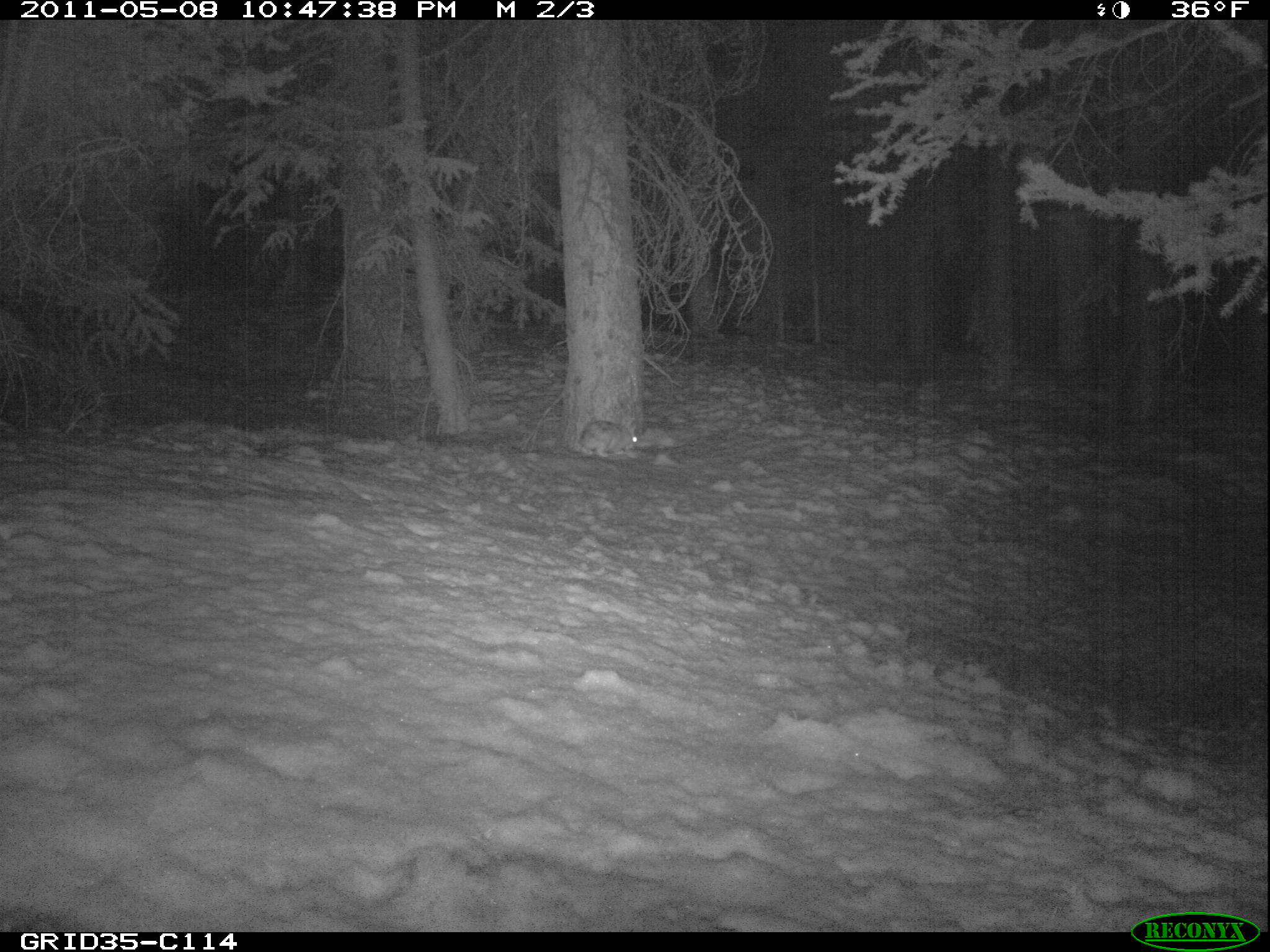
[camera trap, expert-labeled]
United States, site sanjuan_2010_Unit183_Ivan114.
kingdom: Animalia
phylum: Chordata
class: Mammalia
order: Lagomorpha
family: Leporidae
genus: Lepus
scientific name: Lepus americanus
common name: snowshoe hare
Lepus americanus (snowshoe hare).